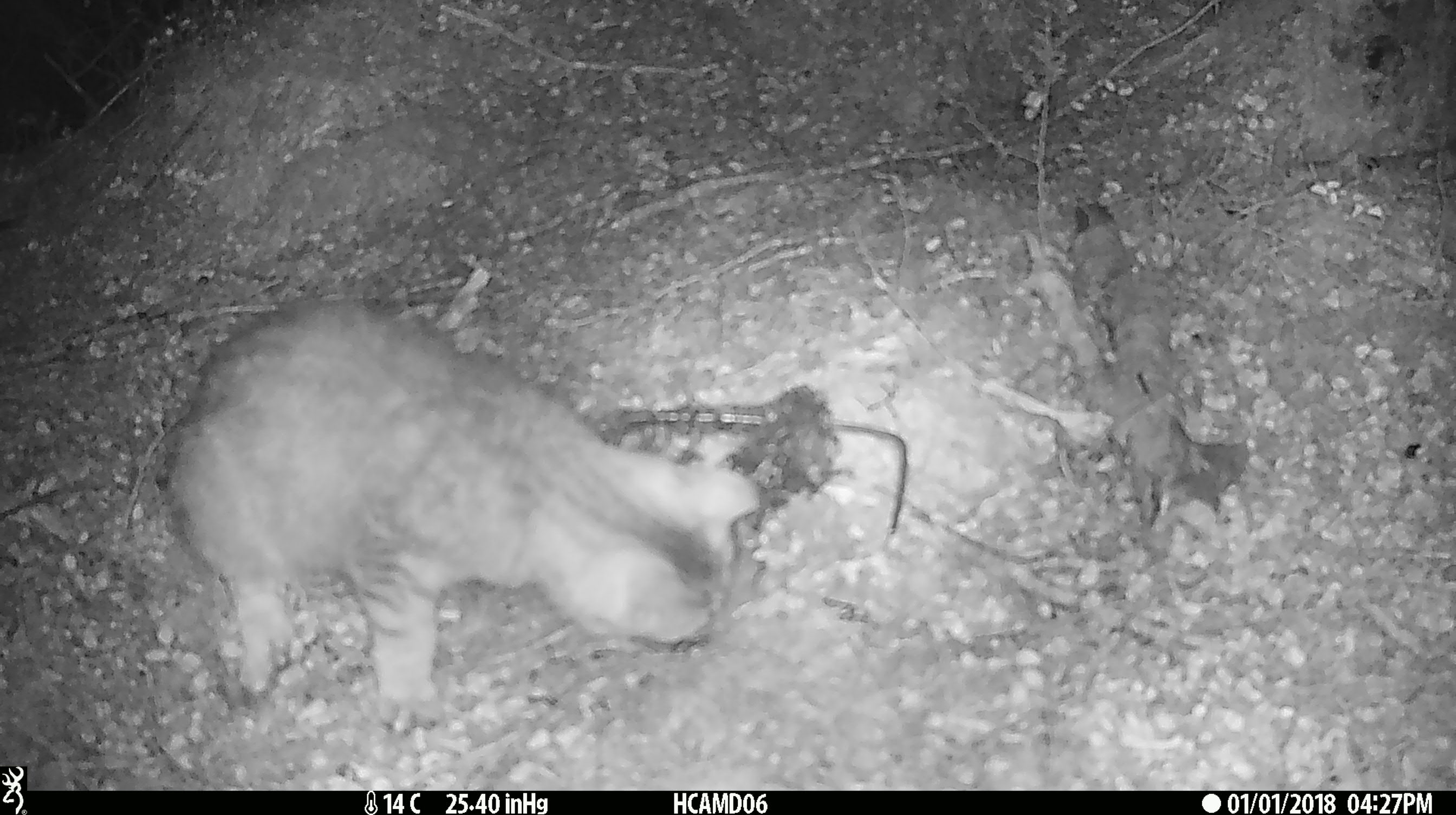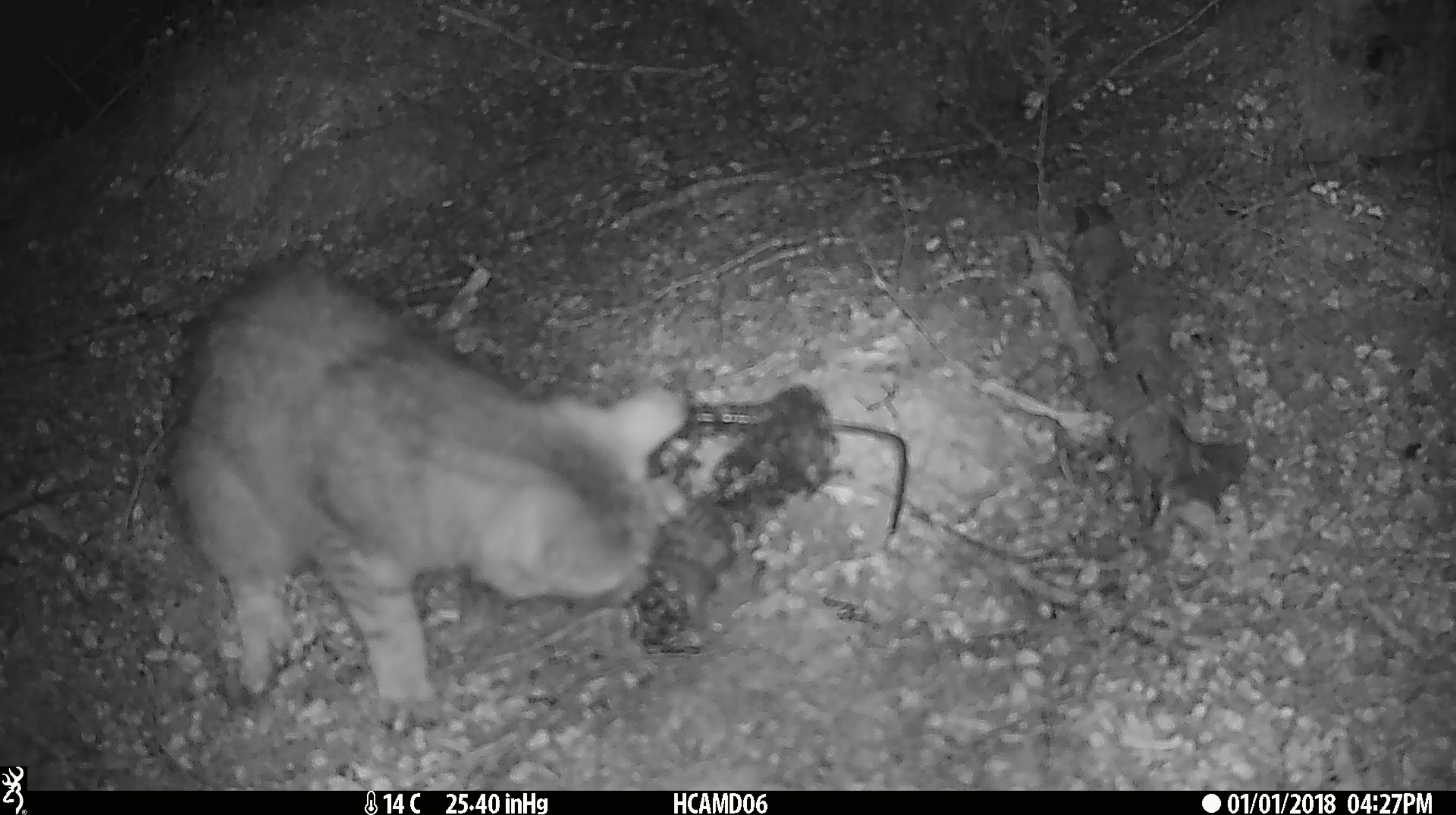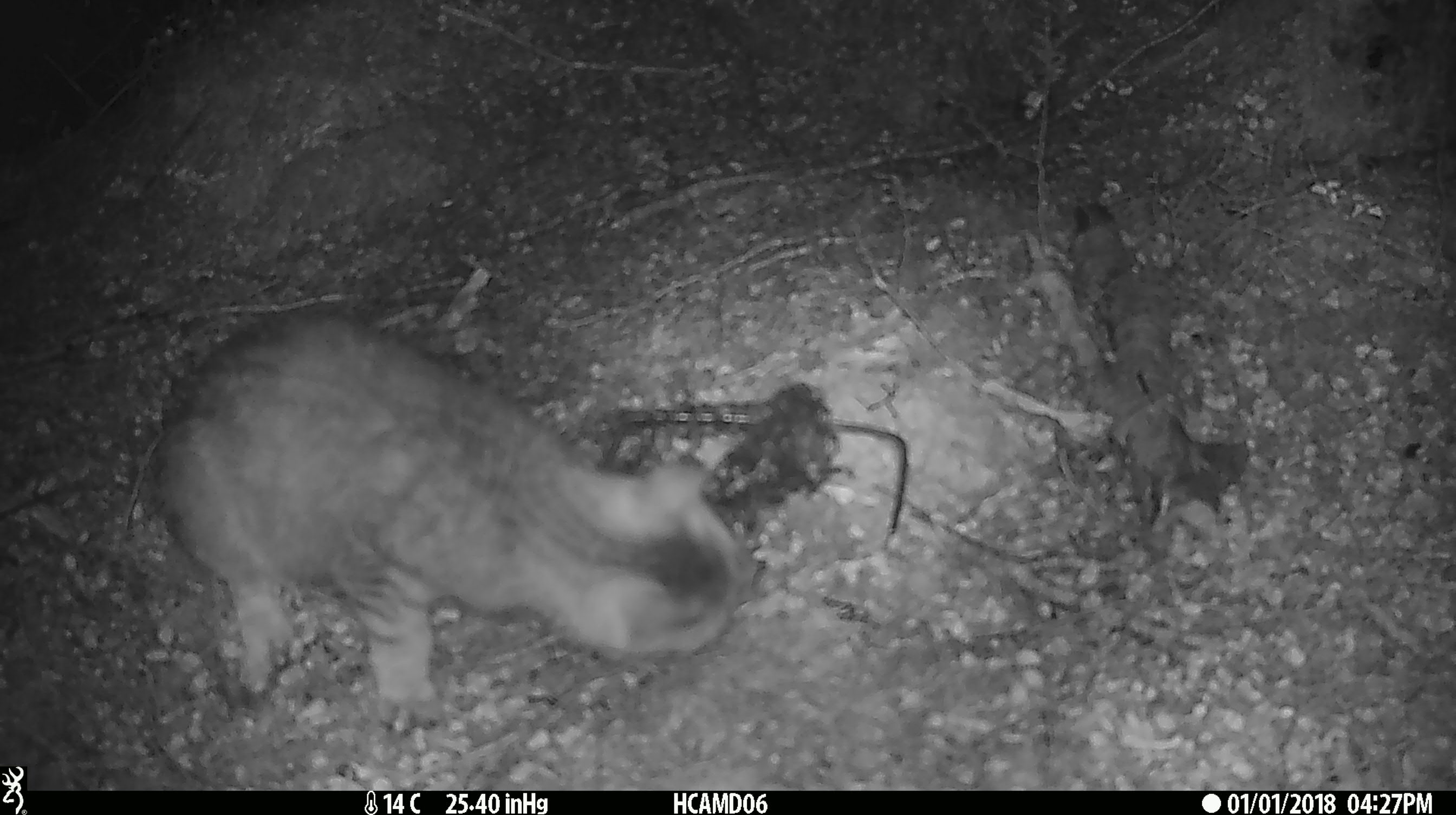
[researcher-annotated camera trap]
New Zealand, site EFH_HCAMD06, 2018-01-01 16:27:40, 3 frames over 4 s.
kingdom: Animalia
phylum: Chordata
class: Mammalia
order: Carnivora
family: Felidae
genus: Felis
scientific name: Felis catus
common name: domestic cat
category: cat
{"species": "cat (domestic cat) (Felis catus)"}